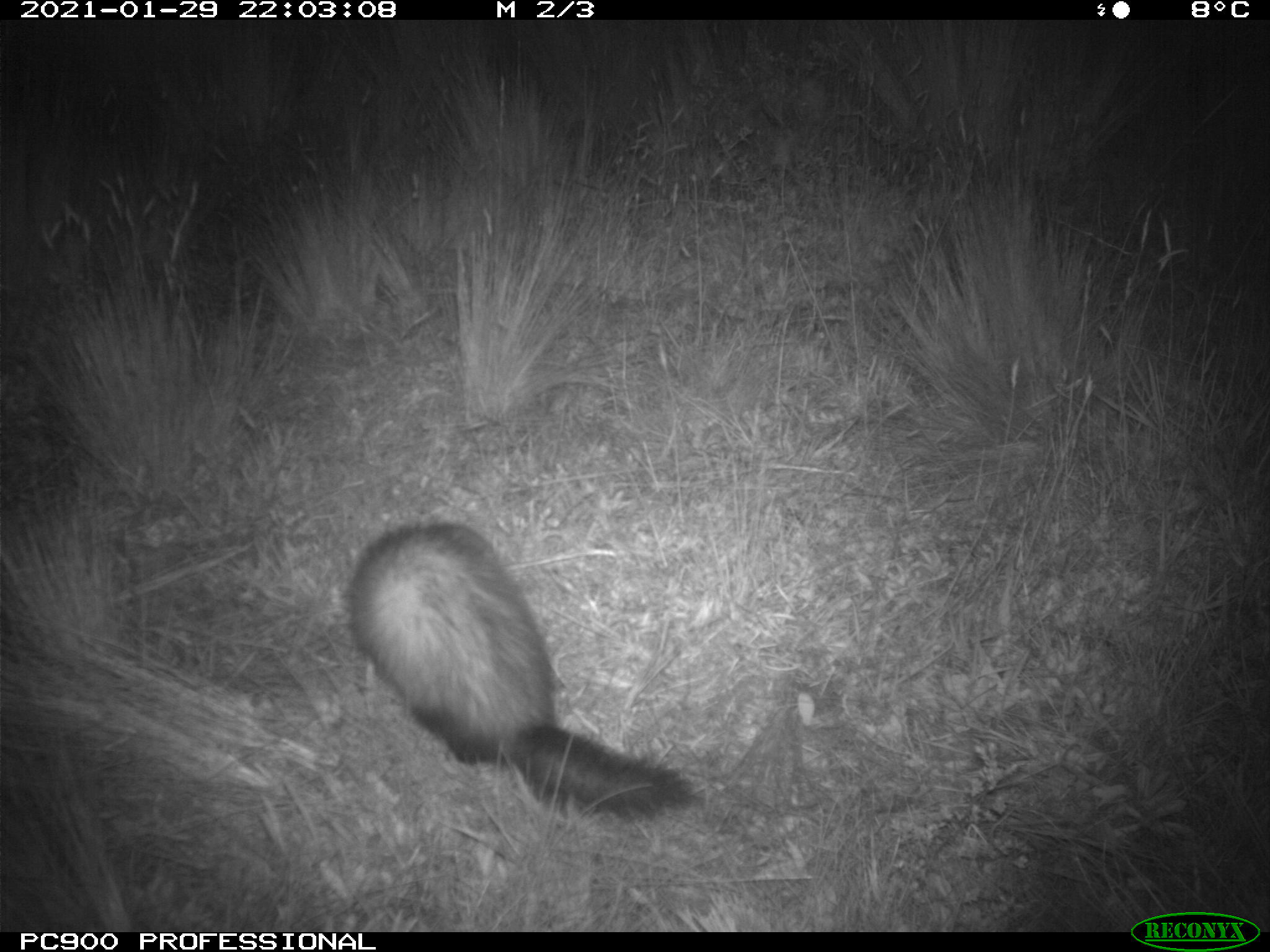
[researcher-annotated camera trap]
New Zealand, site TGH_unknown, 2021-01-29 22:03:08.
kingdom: Animalia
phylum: Chordata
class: Mammalia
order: Carnivora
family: Mustelidae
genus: Mustela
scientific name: Mustela furo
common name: ferret